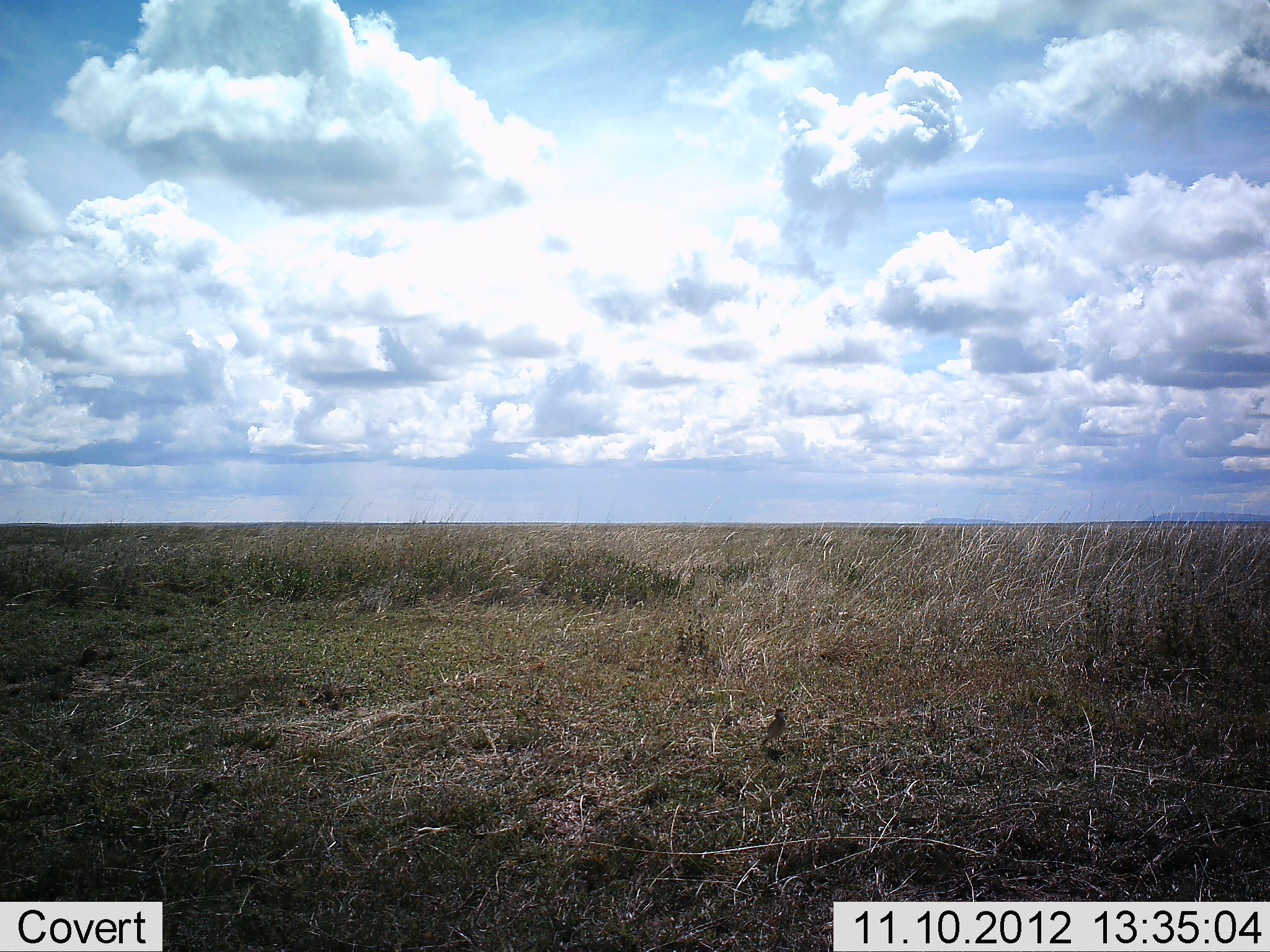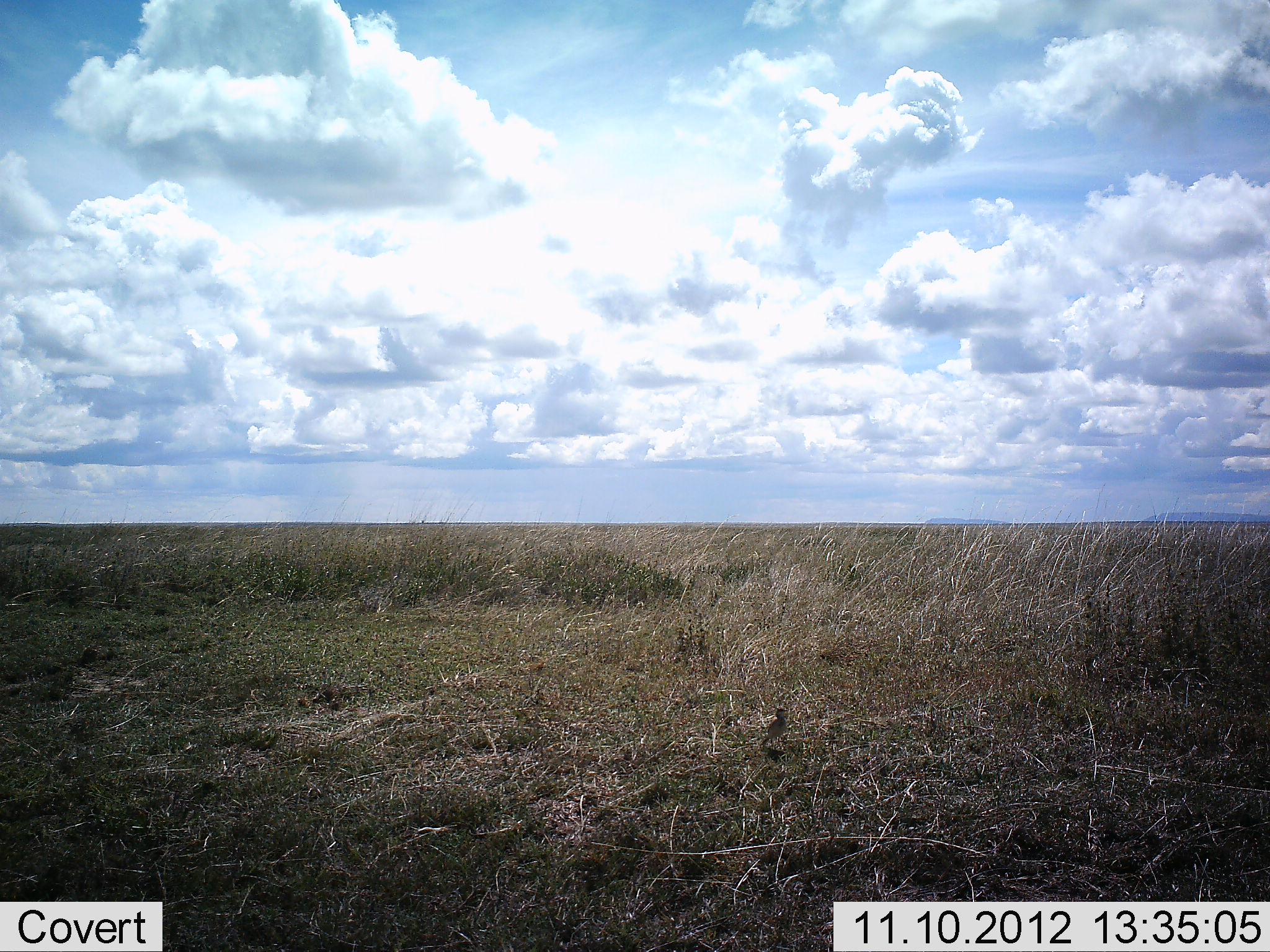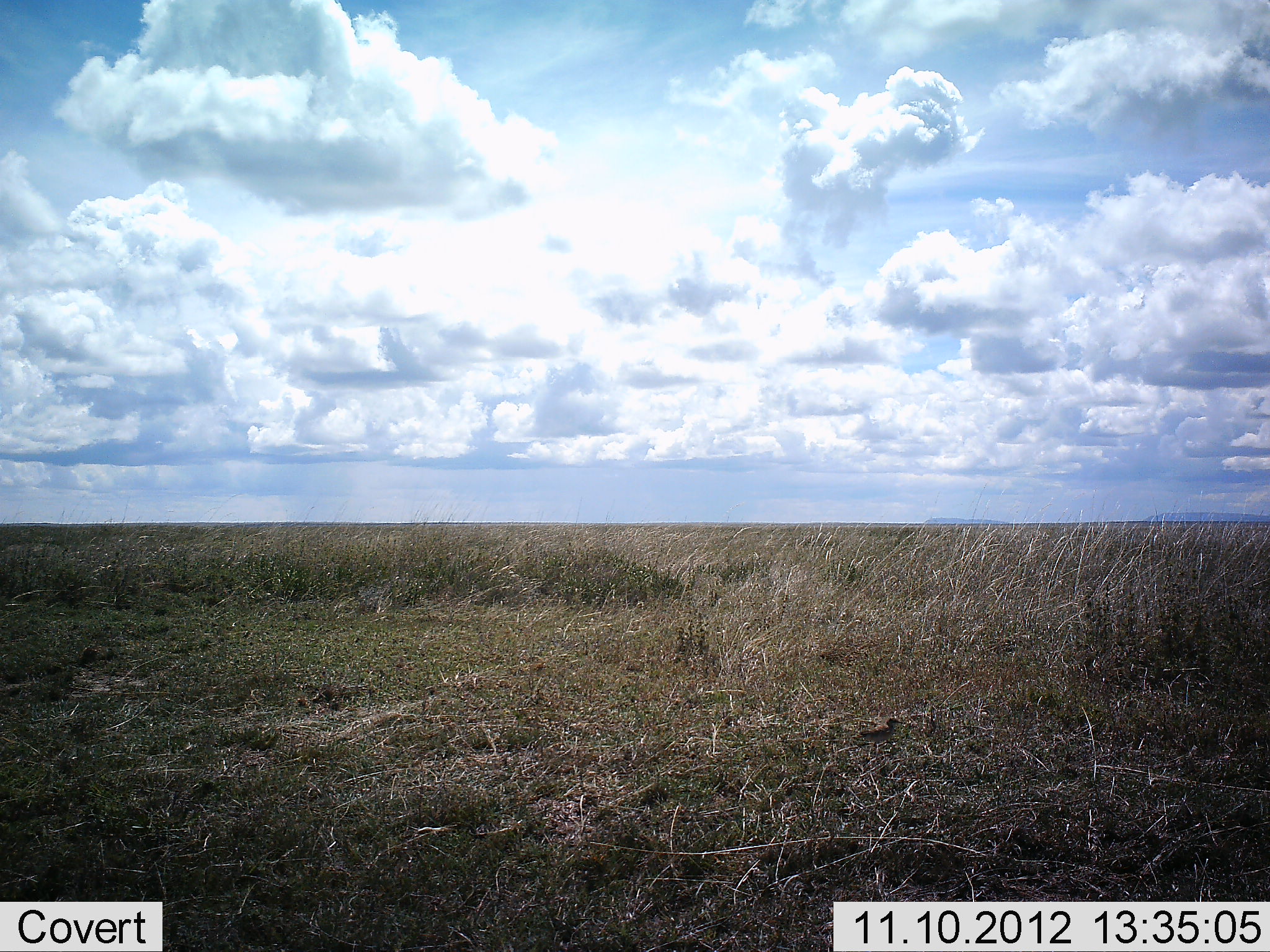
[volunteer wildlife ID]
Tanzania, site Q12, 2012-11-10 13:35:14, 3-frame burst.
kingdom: Animalia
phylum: Chordata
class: Aves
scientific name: Aves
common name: bird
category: otherbird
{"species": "otherbird (bird) (Aves)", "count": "1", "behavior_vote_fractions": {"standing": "9%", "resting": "0%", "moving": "91%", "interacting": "0%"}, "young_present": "0%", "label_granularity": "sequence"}